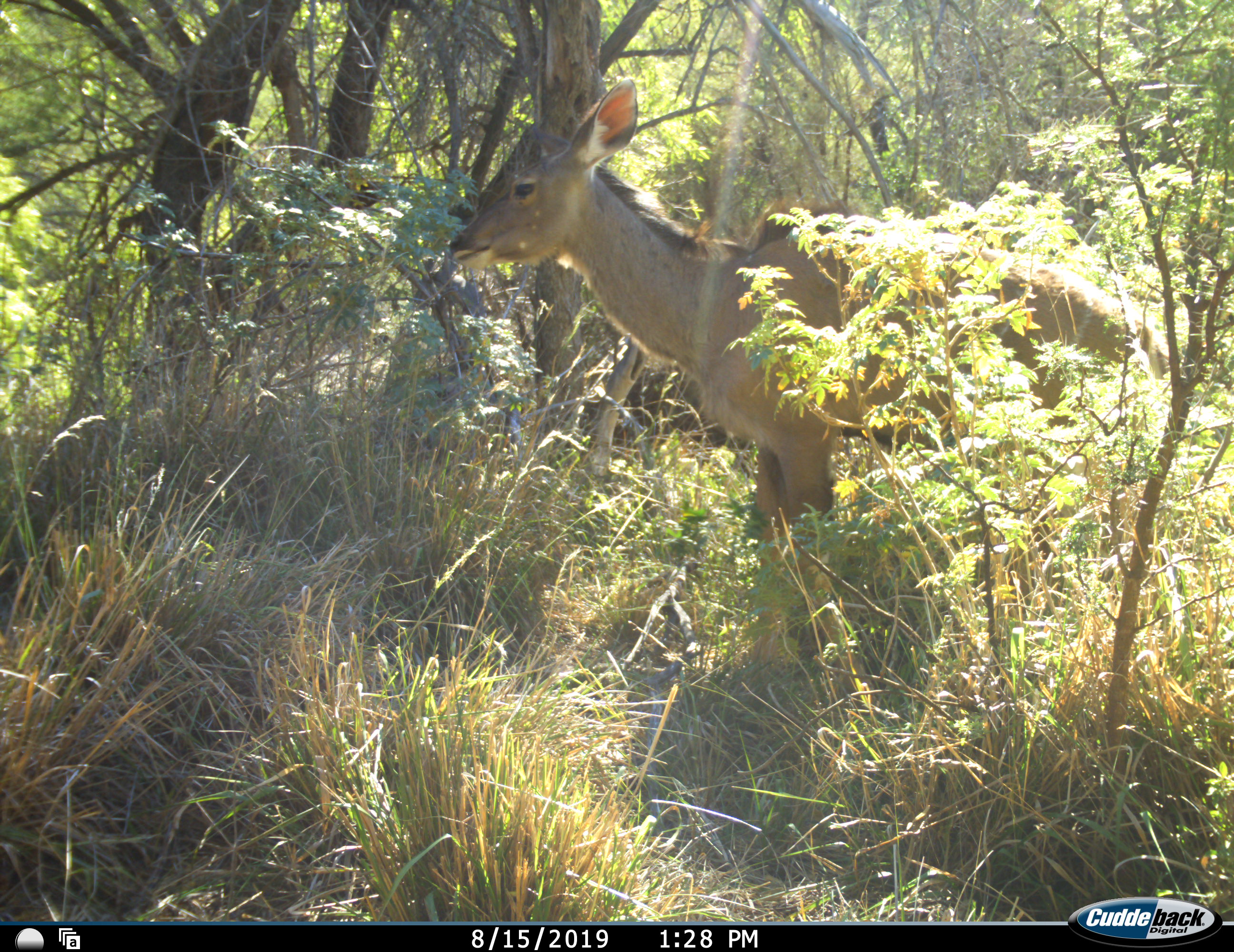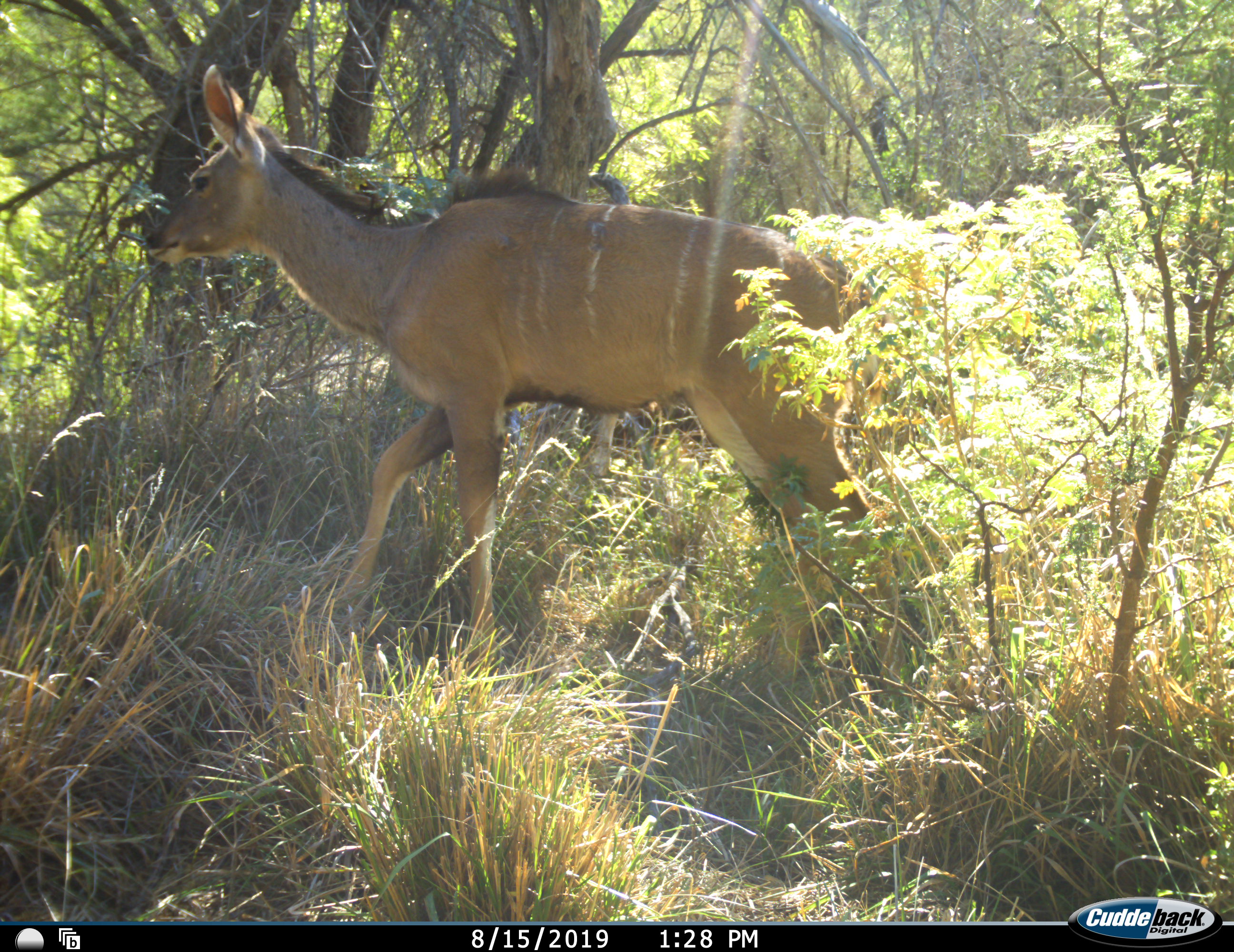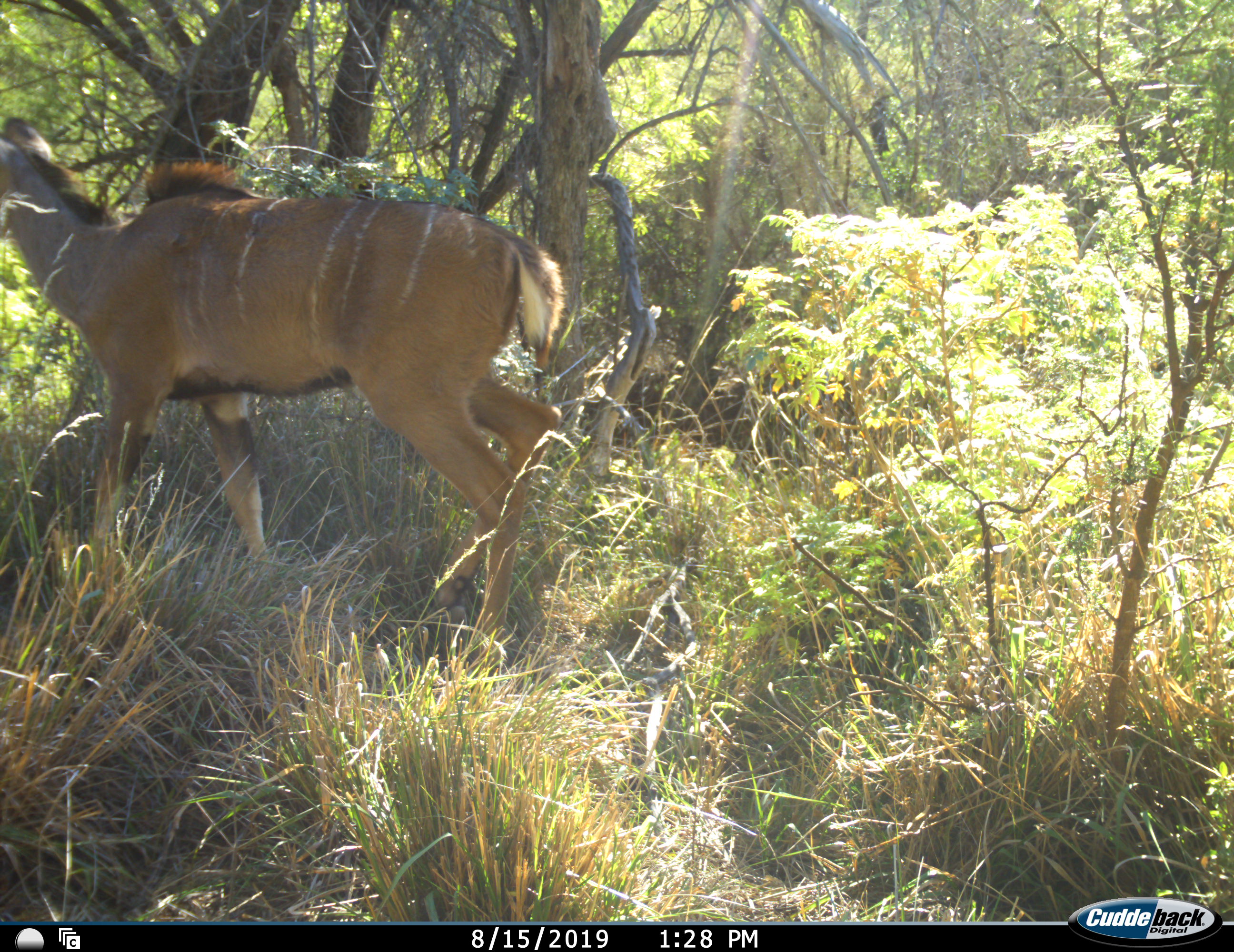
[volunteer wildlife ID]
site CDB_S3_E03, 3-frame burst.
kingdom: Animalia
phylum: Chordata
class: Mammalia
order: Artiodactyla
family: Bovidae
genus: Tragelaphus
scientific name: Tragelaphus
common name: kudu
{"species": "kudu (Tragelaphus)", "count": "1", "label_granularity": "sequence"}